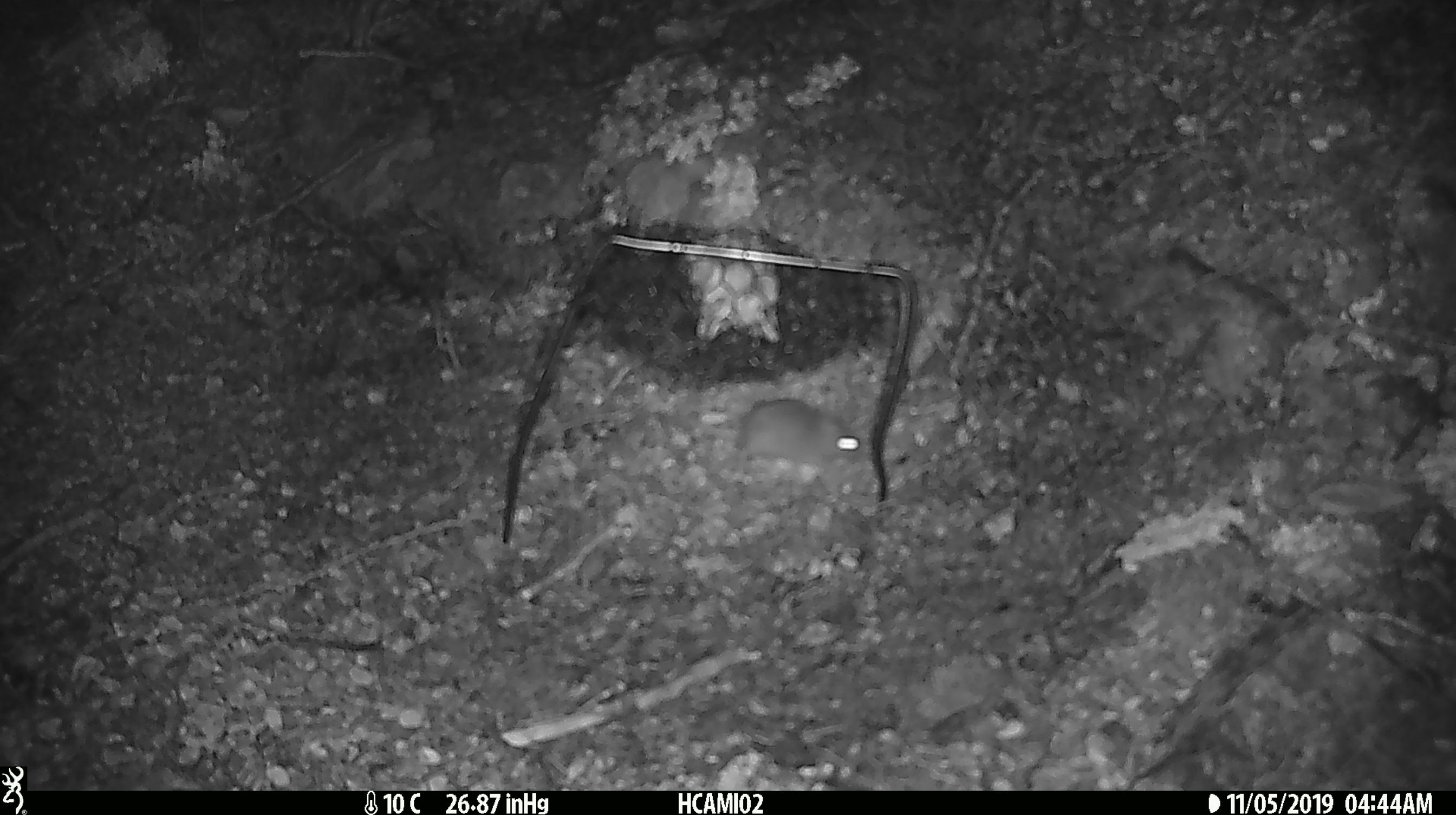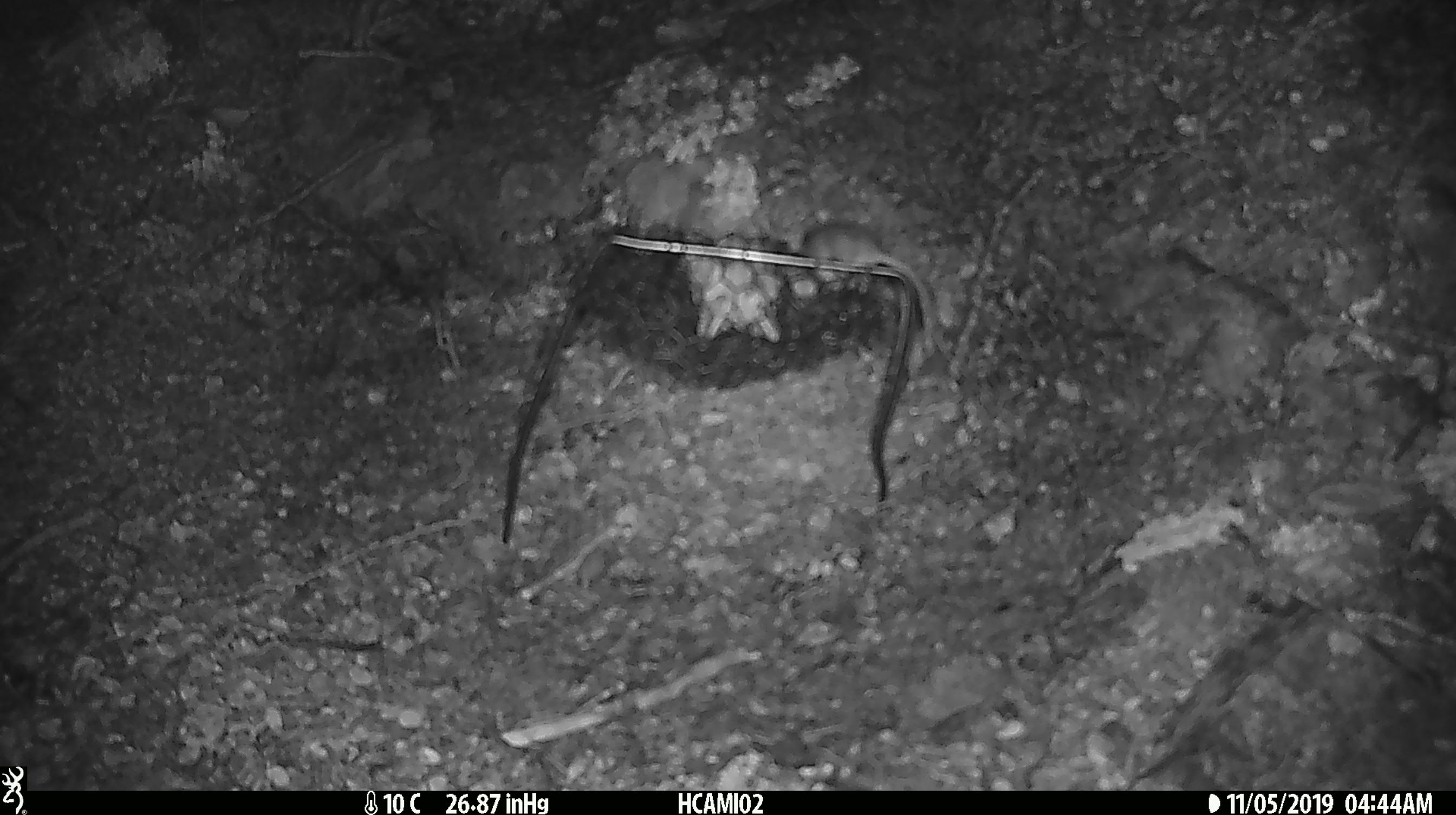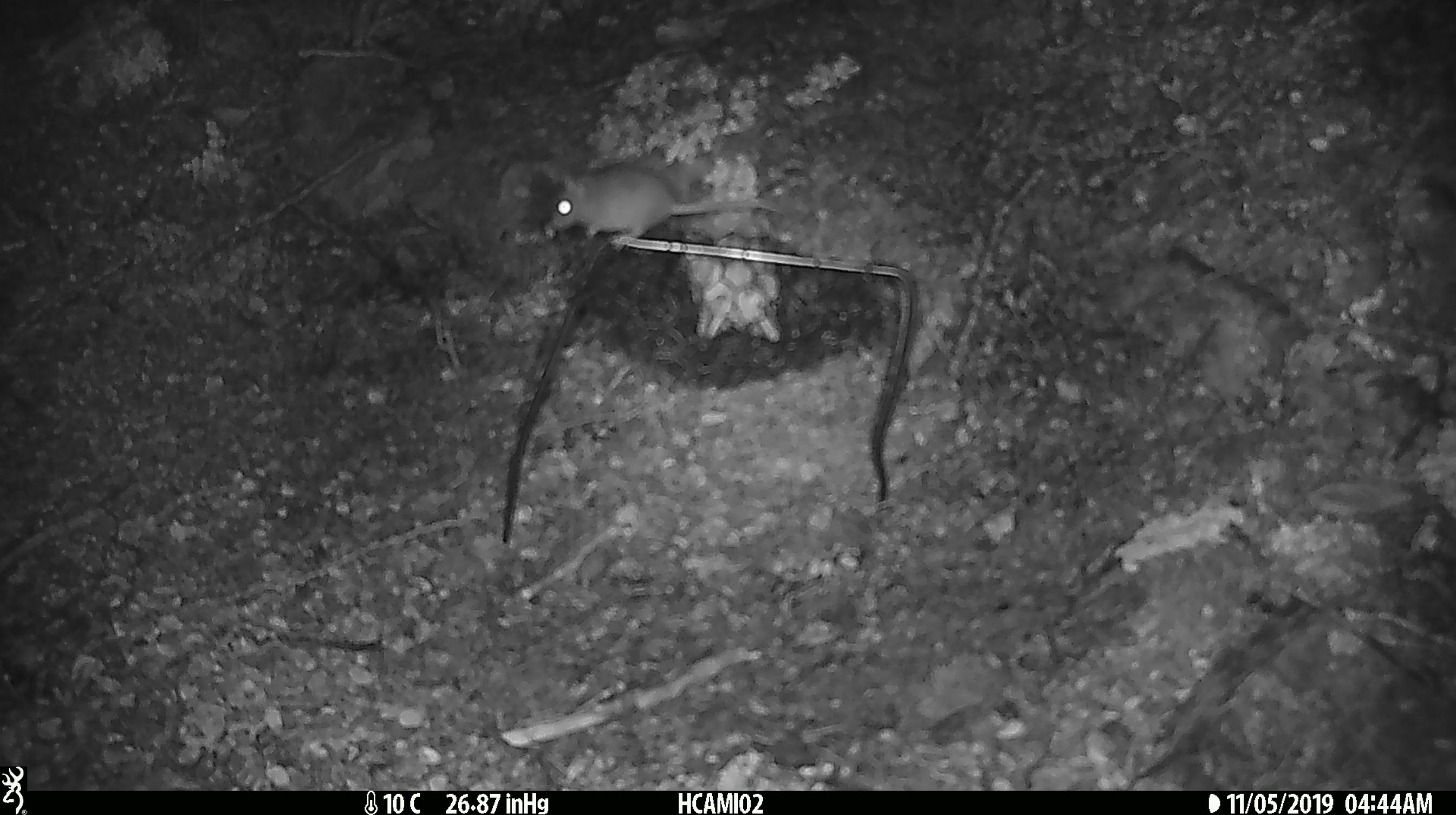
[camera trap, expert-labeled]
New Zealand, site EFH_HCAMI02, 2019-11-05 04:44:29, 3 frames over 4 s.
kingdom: Animalia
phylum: Chordata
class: Mammalia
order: Rodentia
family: Muridae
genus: Mus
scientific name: Mus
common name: mouse